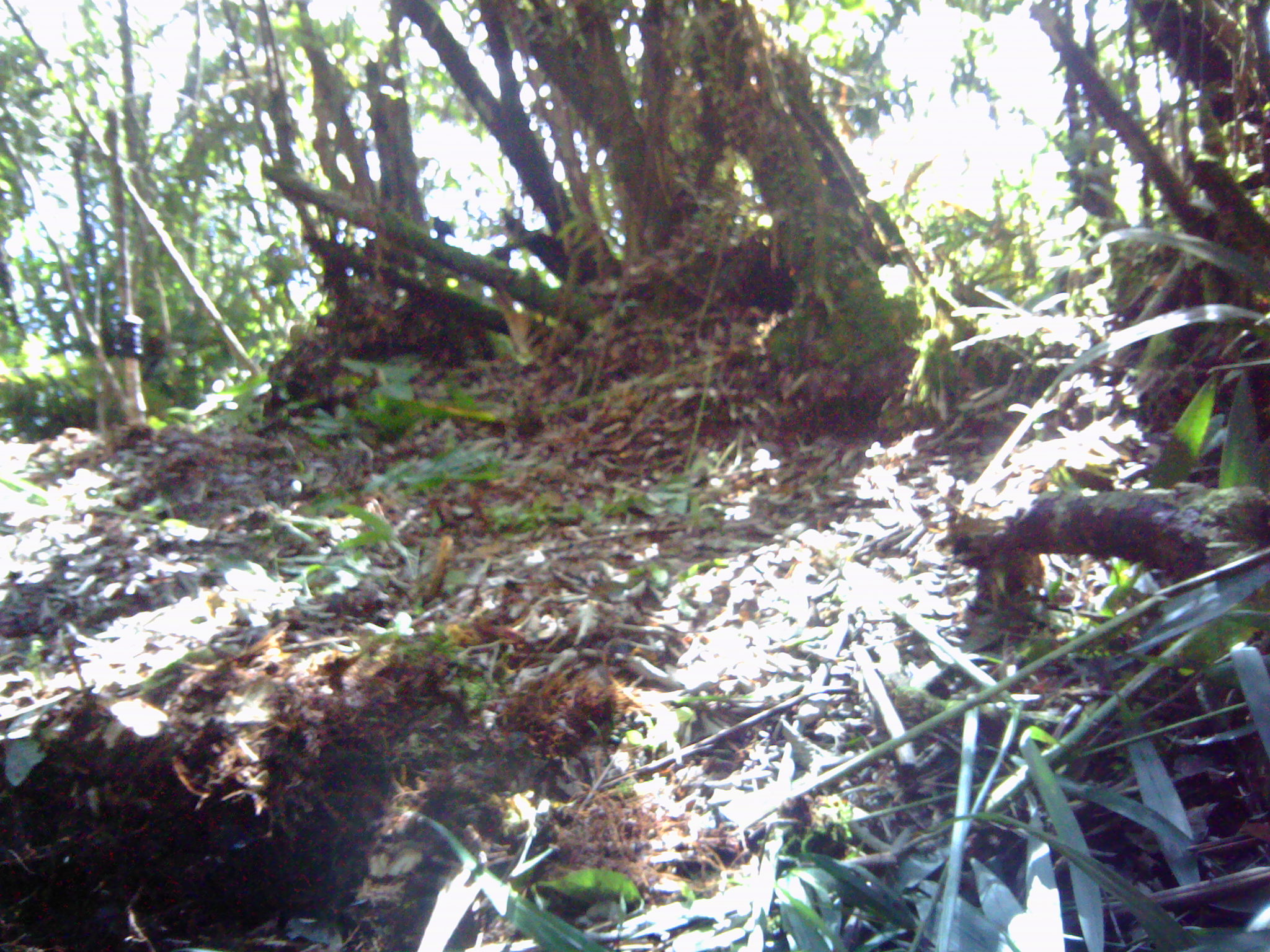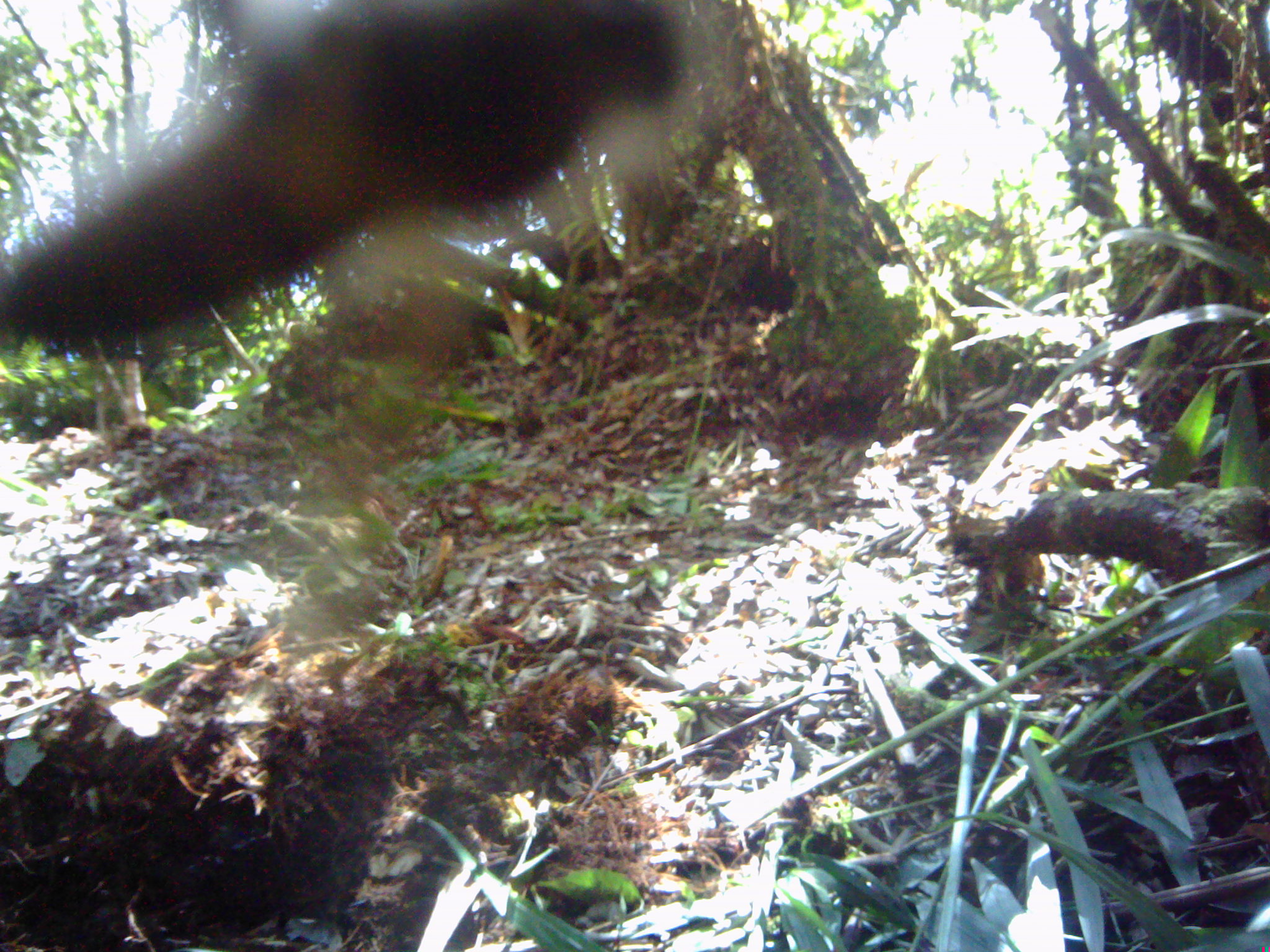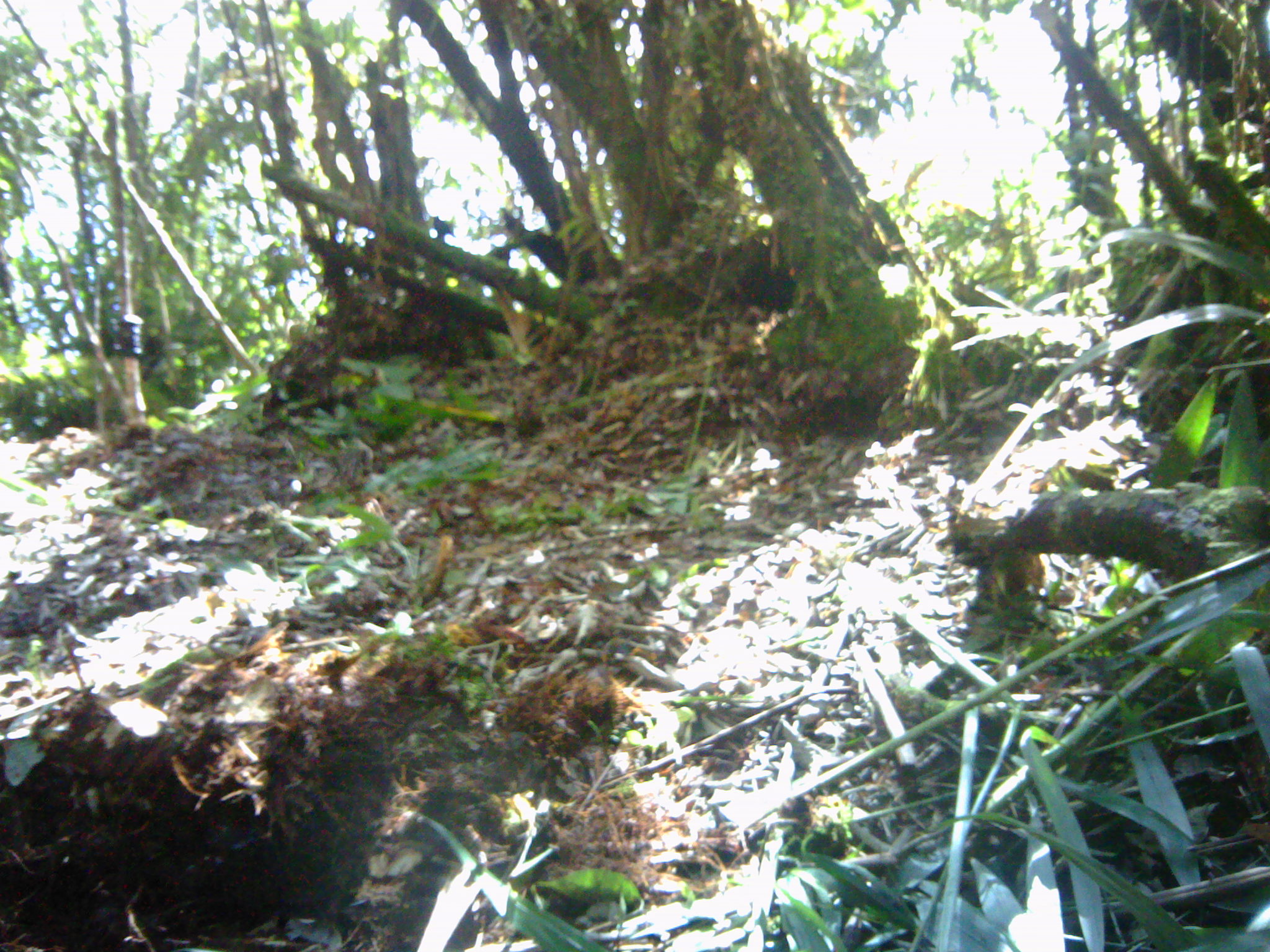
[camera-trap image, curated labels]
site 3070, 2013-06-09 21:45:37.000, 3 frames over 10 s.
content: unidentified animal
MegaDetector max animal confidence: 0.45